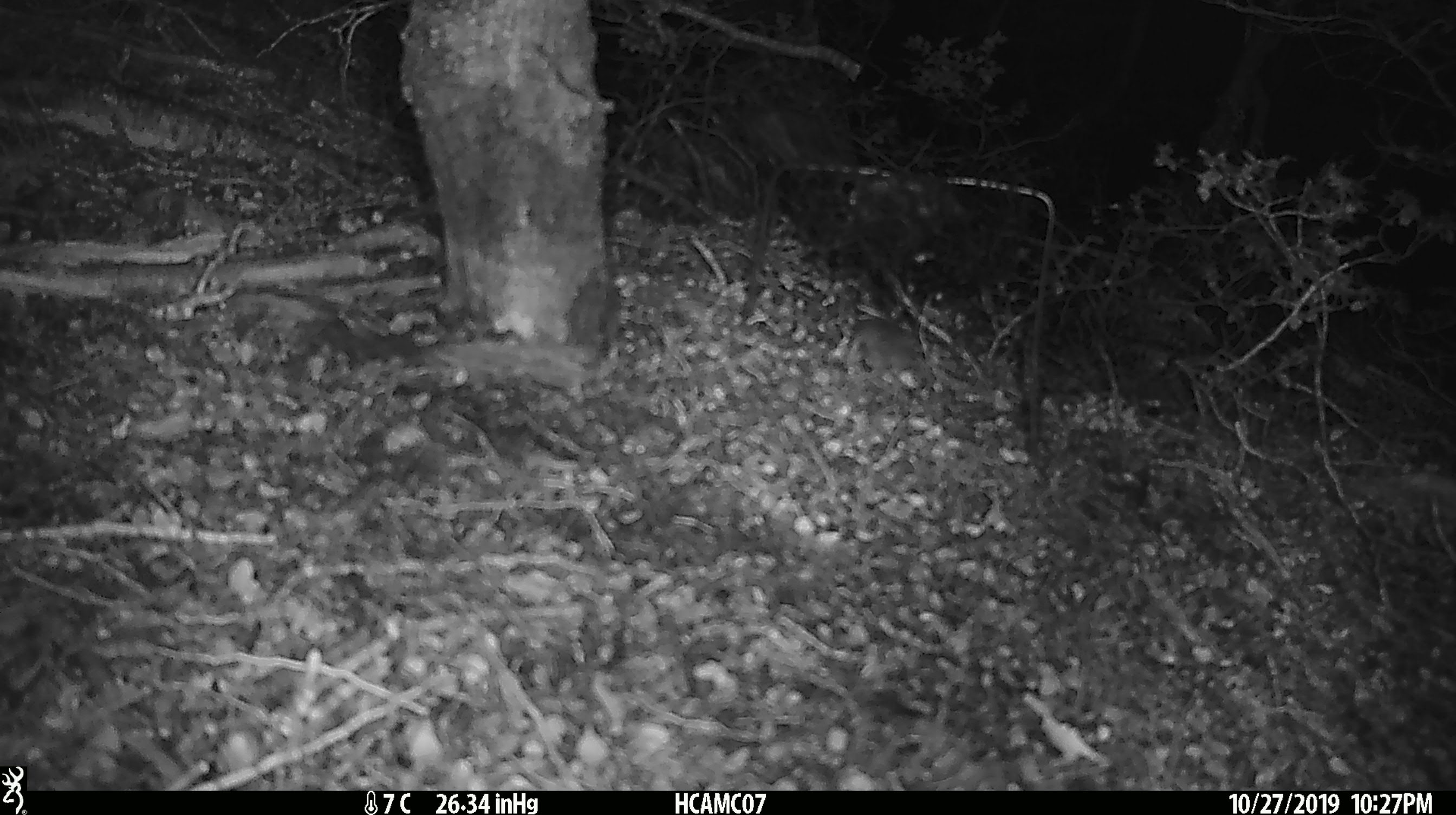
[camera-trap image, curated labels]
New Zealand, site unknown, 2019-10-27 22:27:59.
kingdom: Animalia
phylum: Chordata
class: Mammalia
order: Rodentia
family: Muridae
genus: Mus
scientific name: Mus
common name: mouse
Mouse (Mus).